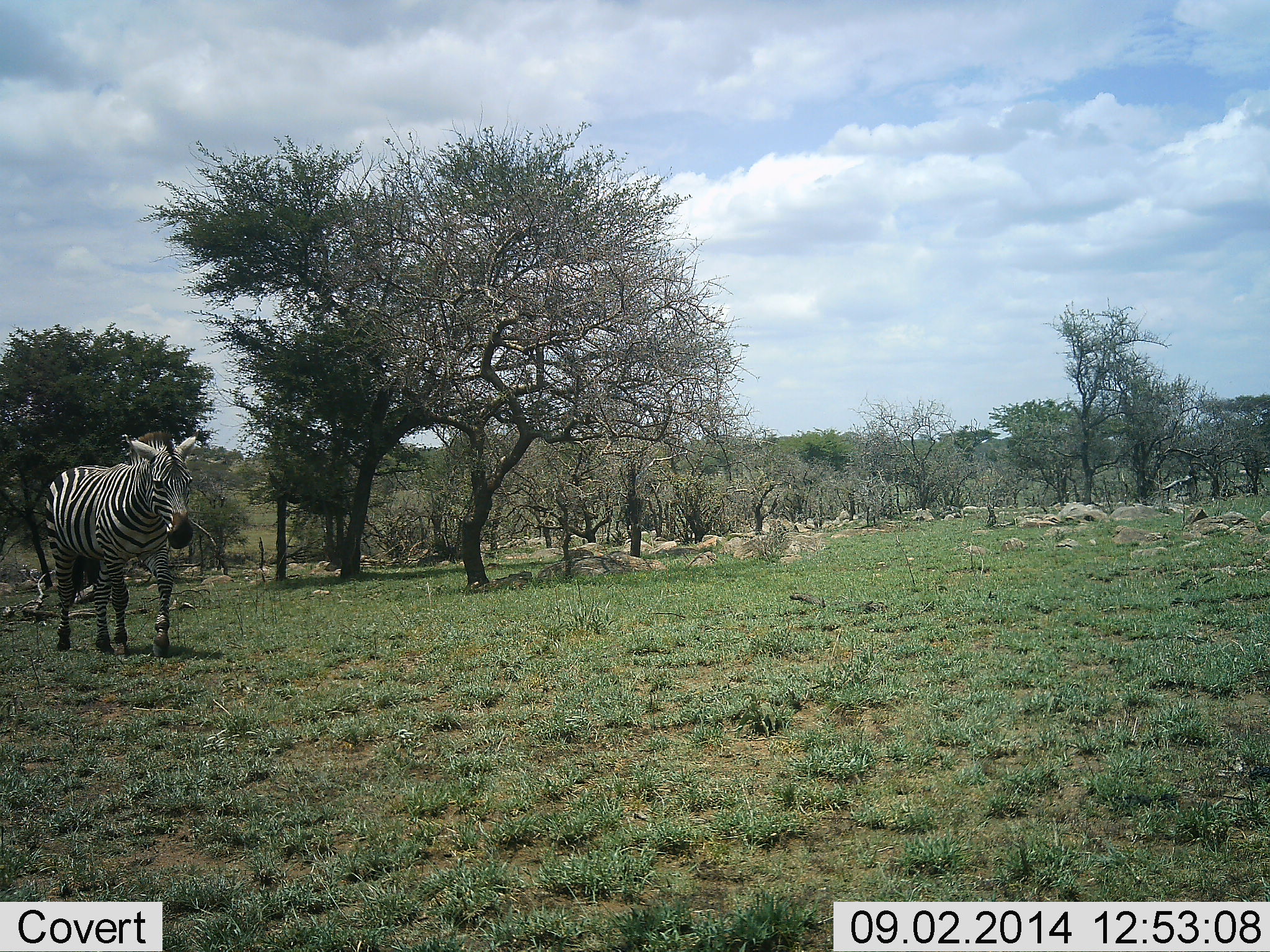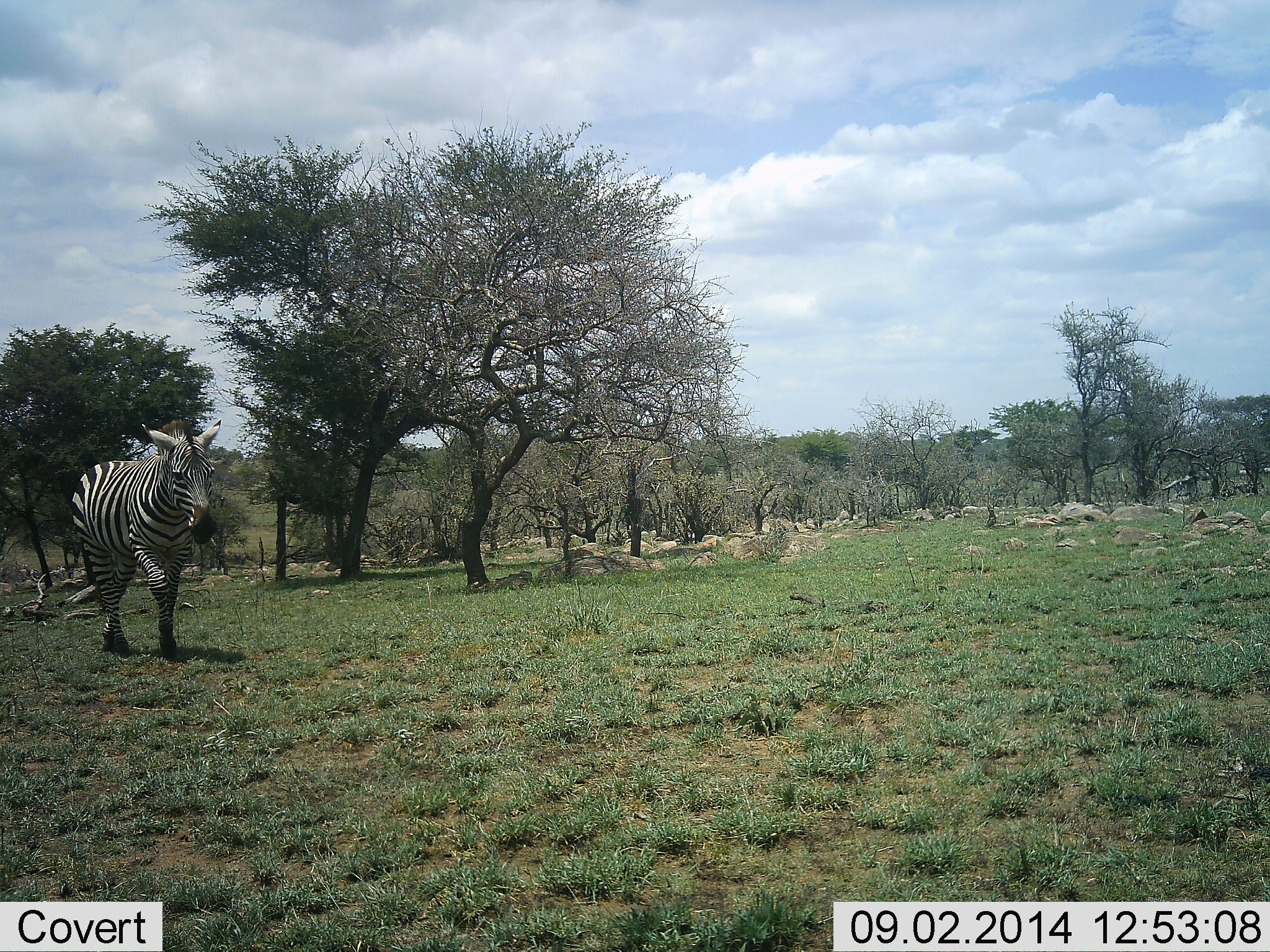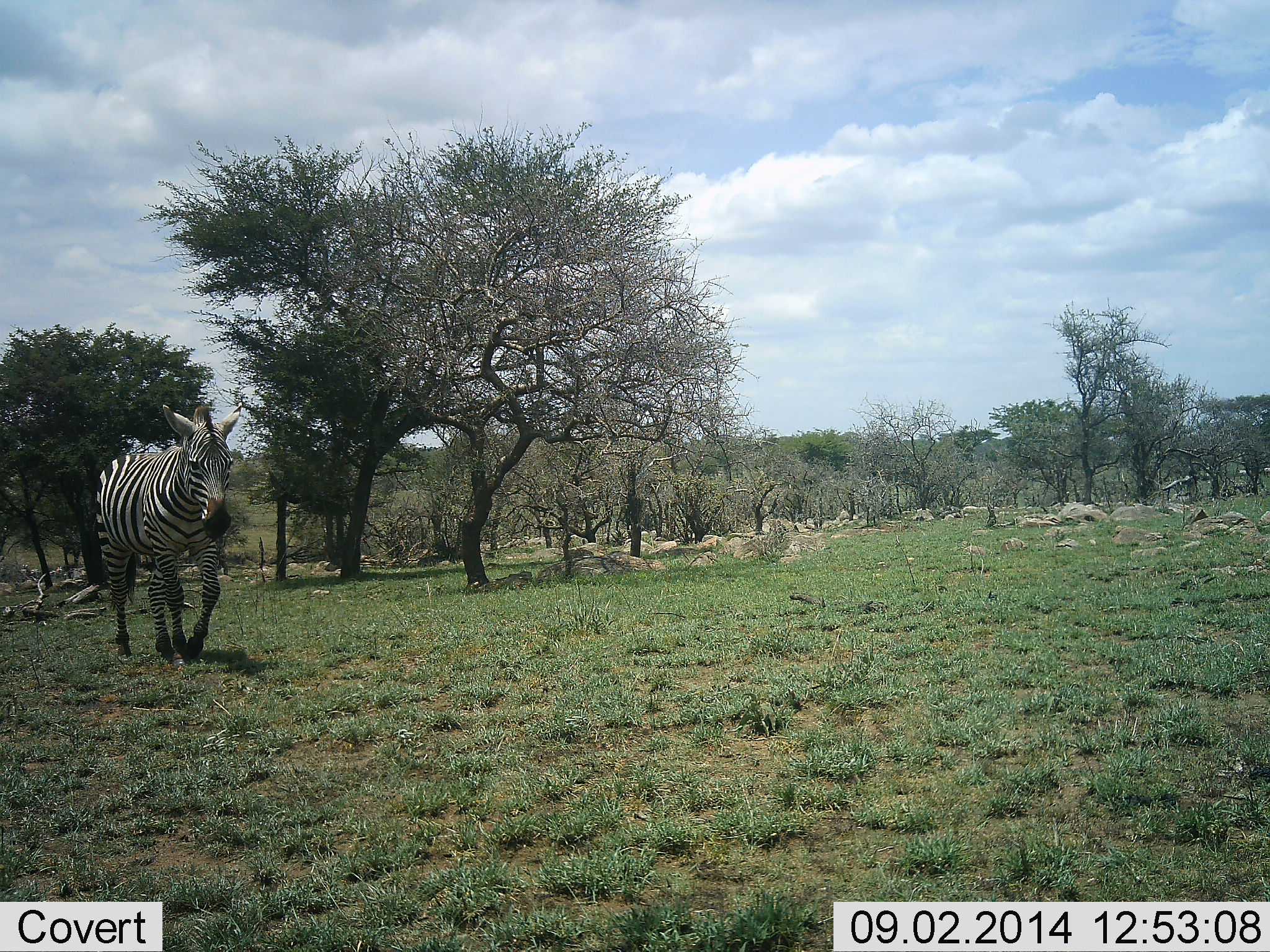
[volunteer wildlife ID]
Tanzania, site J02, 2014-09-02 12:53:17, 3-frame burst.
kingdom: Animalia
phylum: Chordata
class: Mammalia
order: Perissodactyla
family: Equidae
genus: Equus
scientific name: Equus quagga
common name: plains zebra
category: zebra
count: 1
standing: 0%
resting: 0%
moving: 100%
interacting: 0%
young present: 0%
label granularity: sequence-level